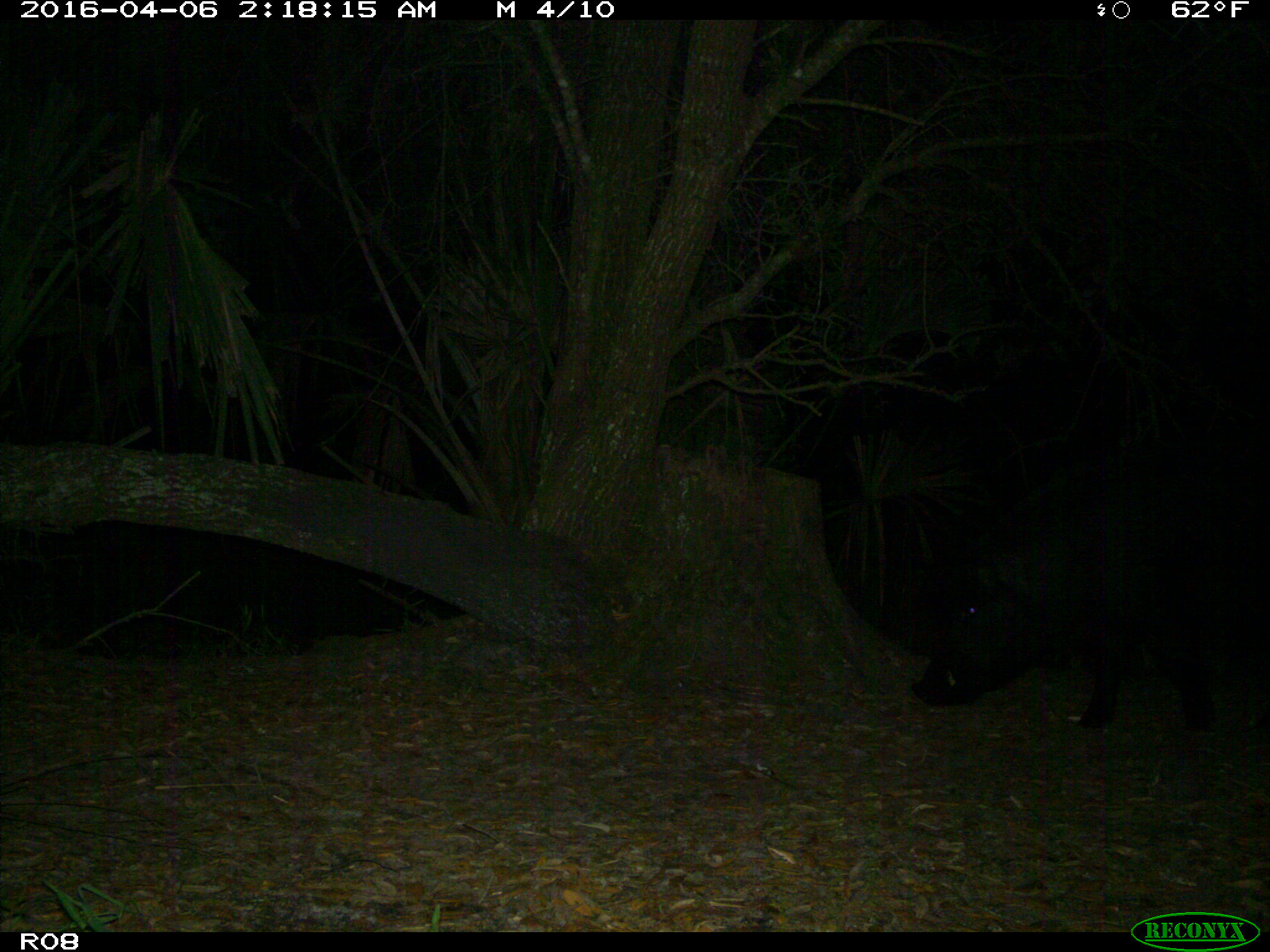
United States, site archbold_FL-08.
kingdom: Animalia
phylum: Chordata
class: Mammalia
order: Artiodactyla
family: Suidae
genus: Sus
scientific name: Sus scrofa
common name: wild boar